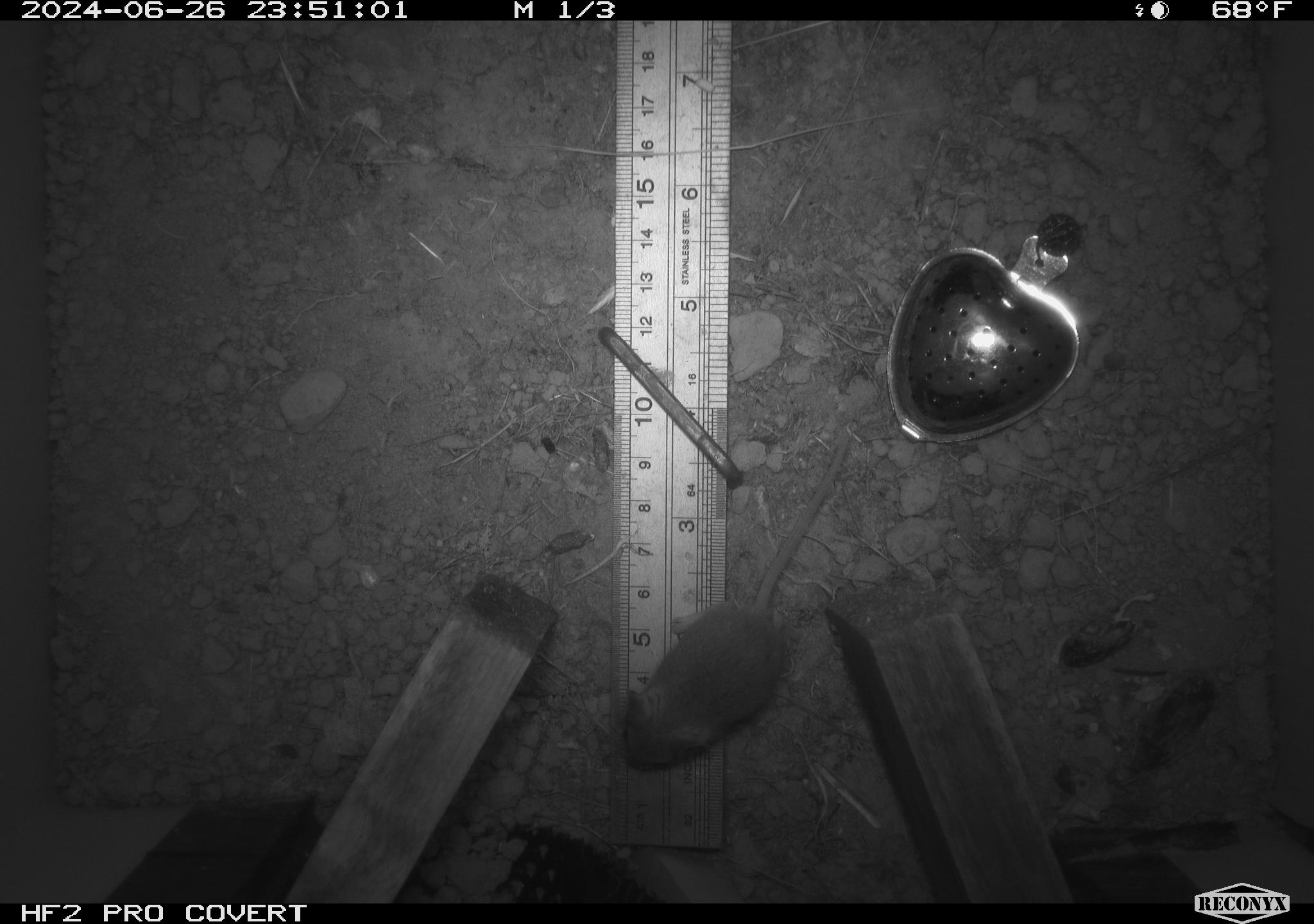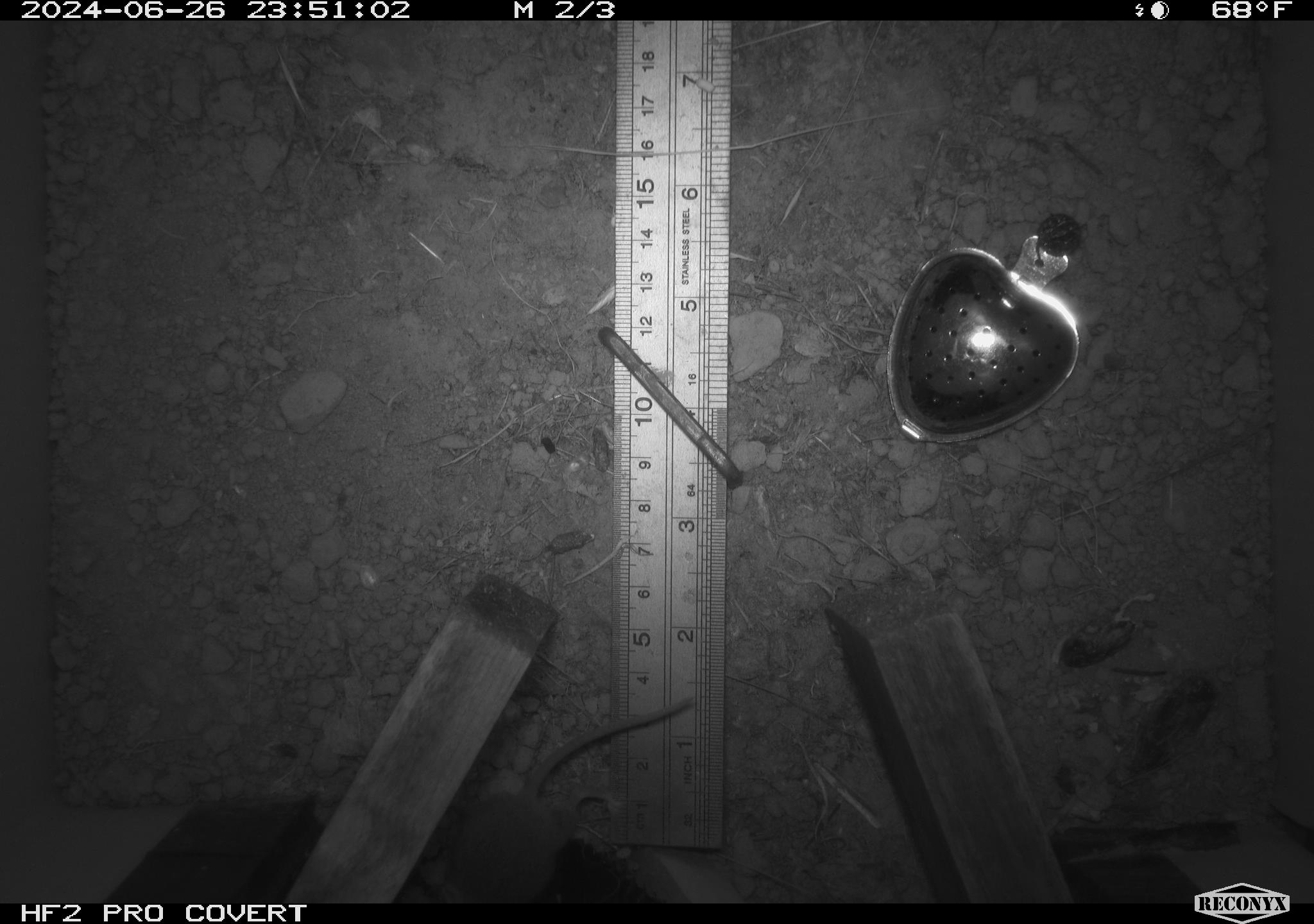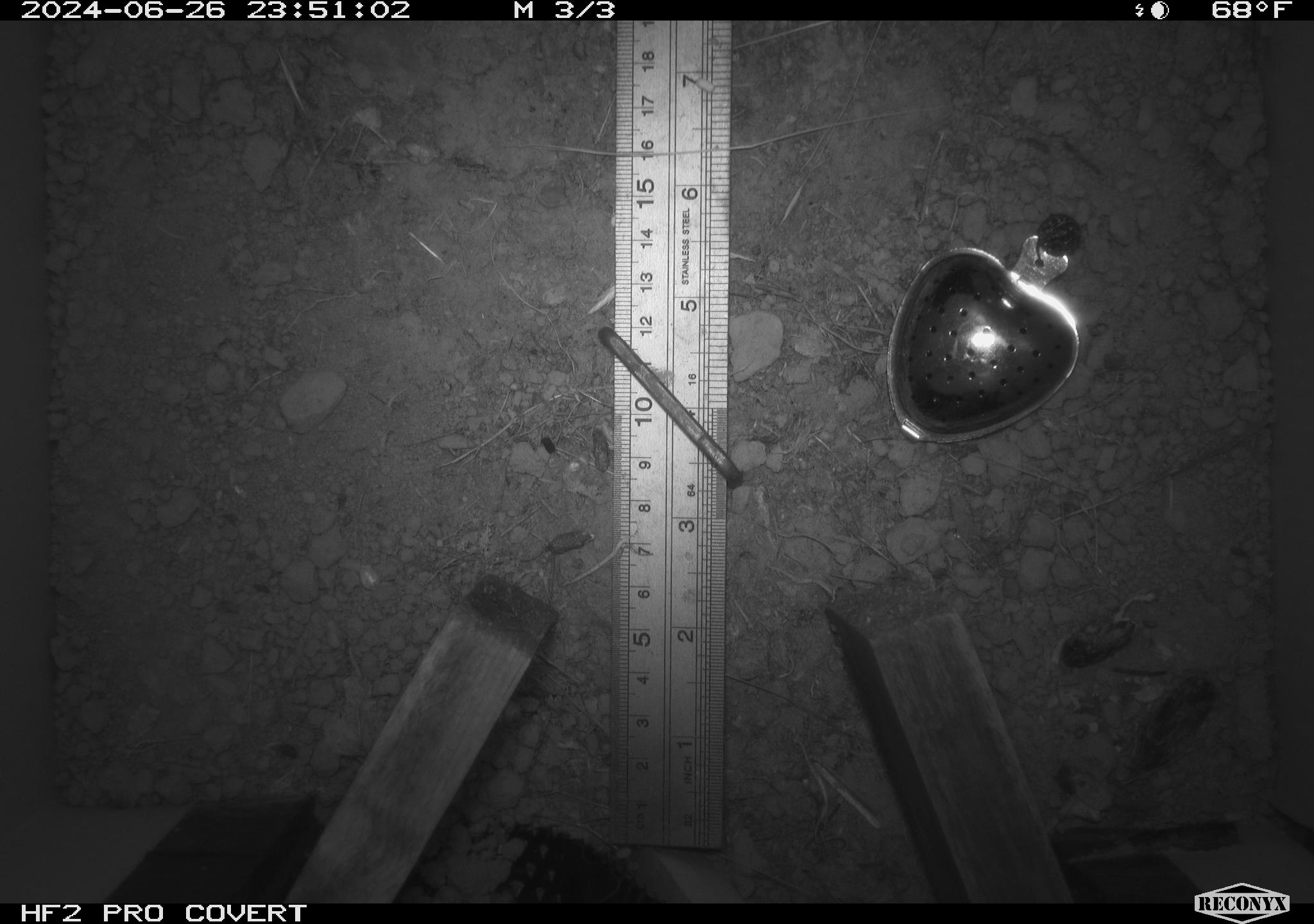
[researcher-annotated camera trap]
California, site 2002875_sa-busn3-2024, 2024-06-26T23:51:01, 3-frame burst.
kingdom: Animalia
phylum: Chordata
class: Mammalia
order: Rodentia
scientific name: Rodentia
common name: mouse species